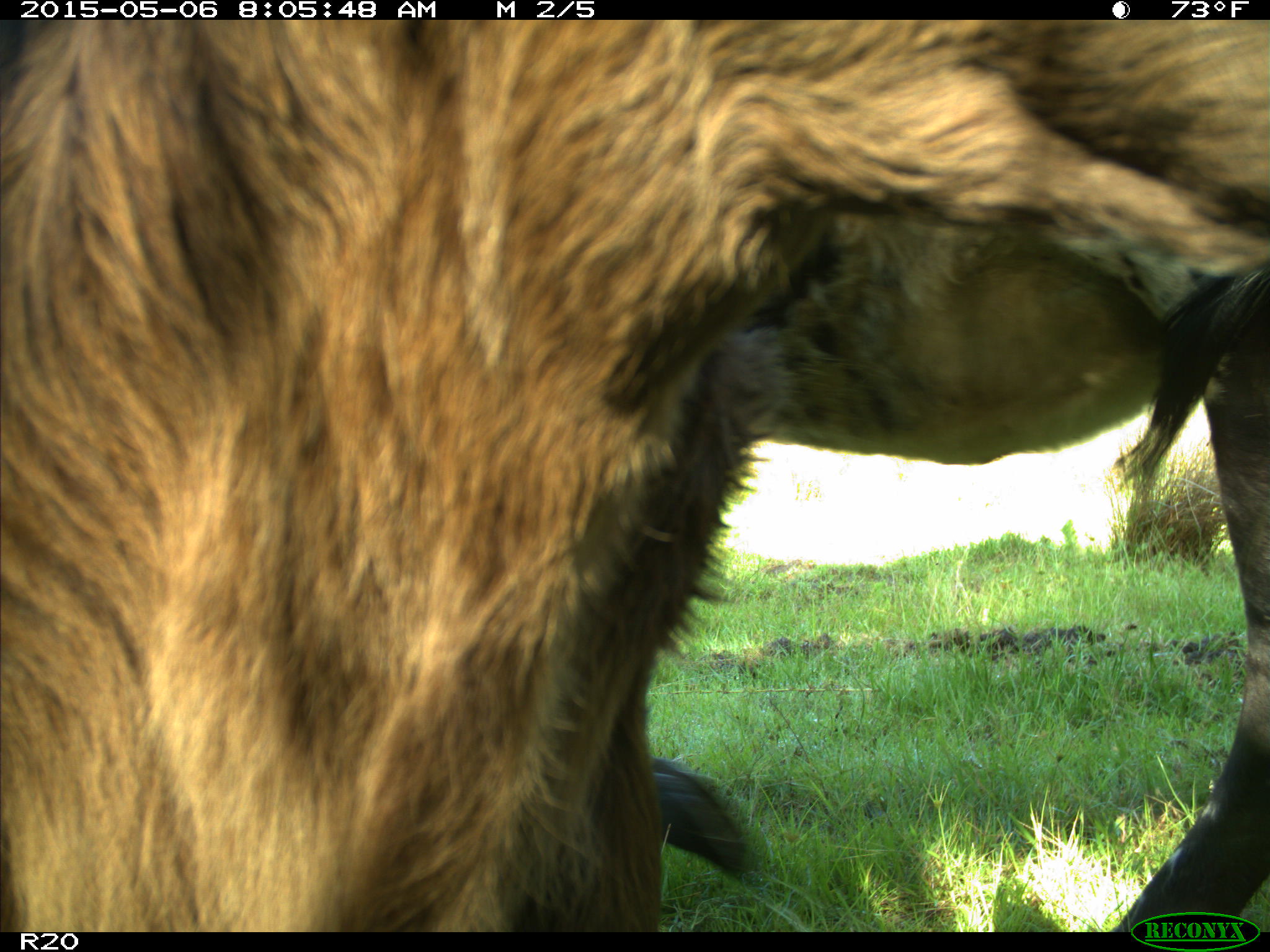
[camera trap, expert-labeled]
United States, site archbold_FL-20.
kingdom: Animalia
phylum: Chordata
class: Mammalia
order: Artiodactyla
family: Bovidae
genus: Bos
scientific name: Bos taurus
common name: domestic cow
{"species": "Bos taurus (domestic cow)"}